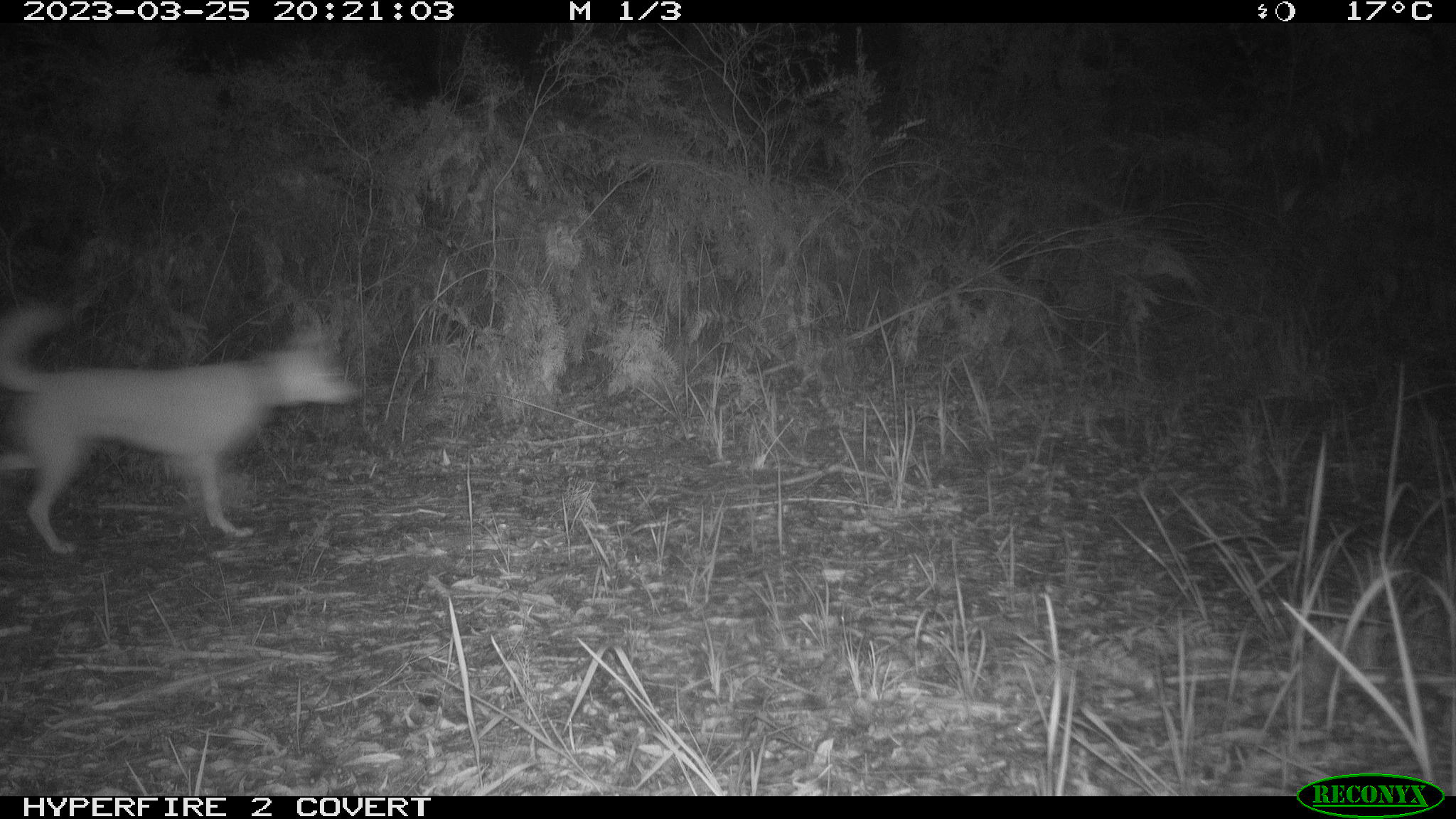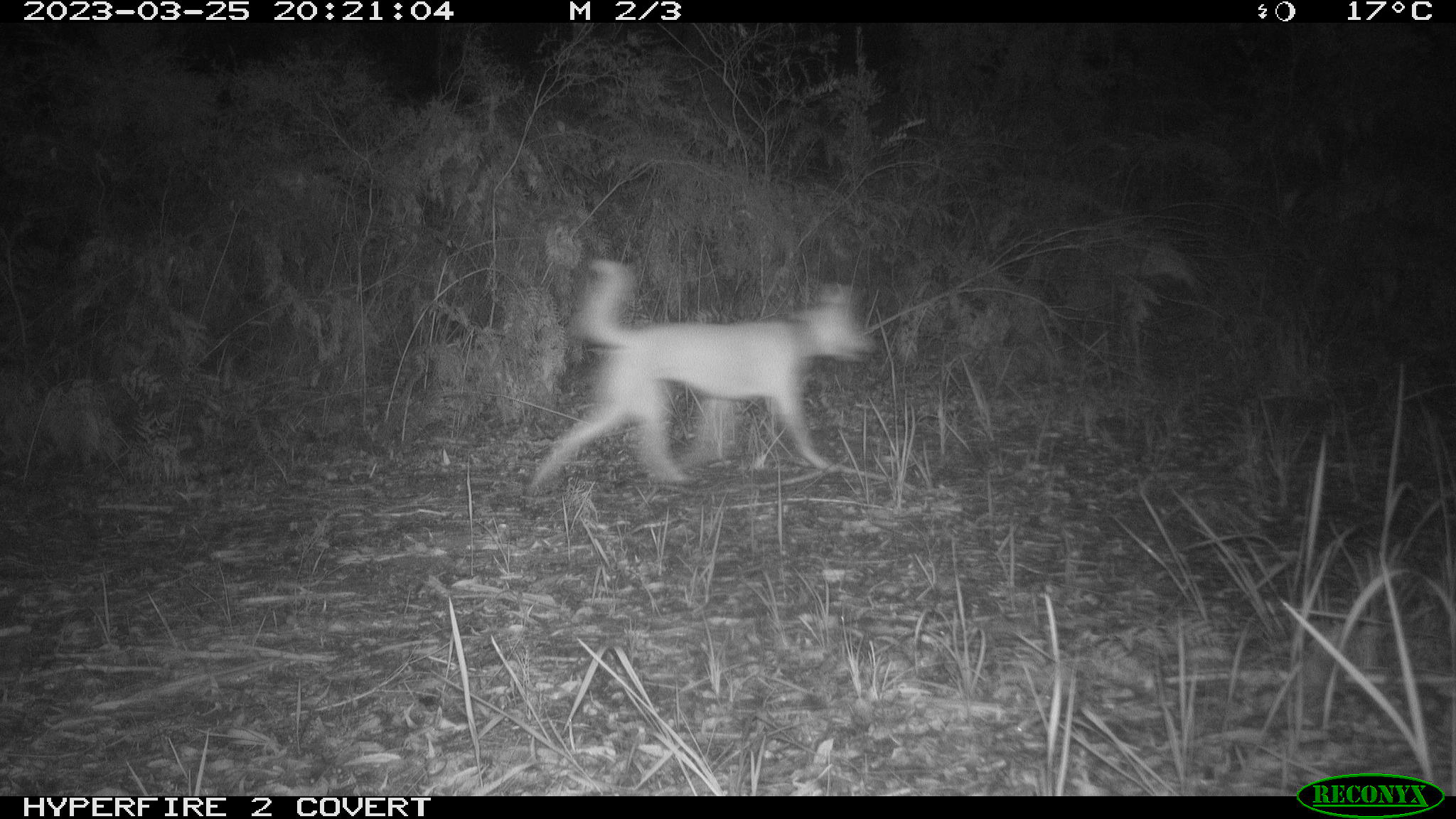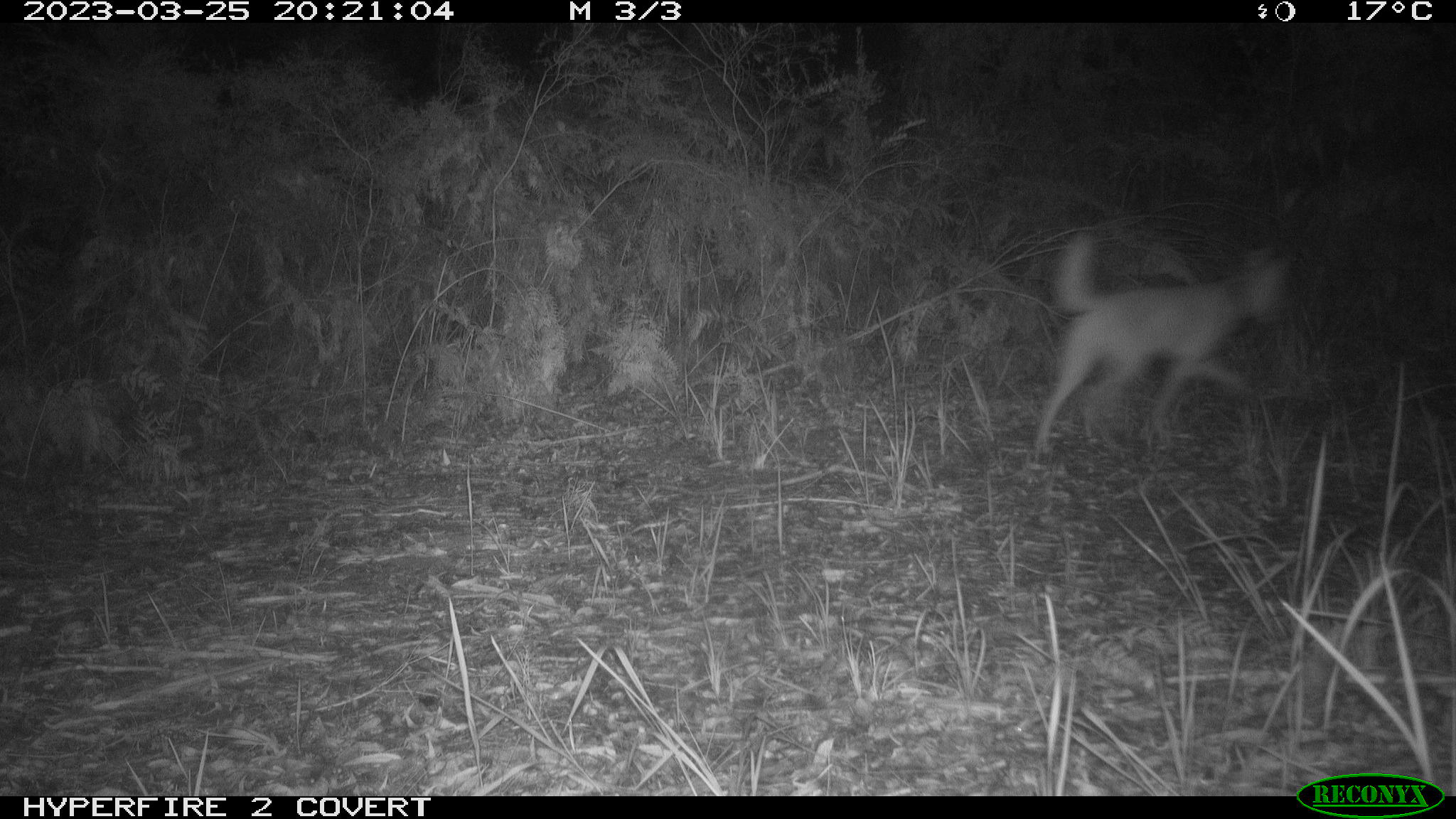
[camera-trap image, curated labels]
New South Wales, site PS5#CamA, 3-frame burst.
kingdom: Animalia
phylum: Chordata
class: Mammalia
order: Carnivora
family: Canidae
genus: Canis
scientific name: Canis familiaris dingo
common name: dingo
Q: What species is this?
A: Dingo (Canis familiaris dingo).